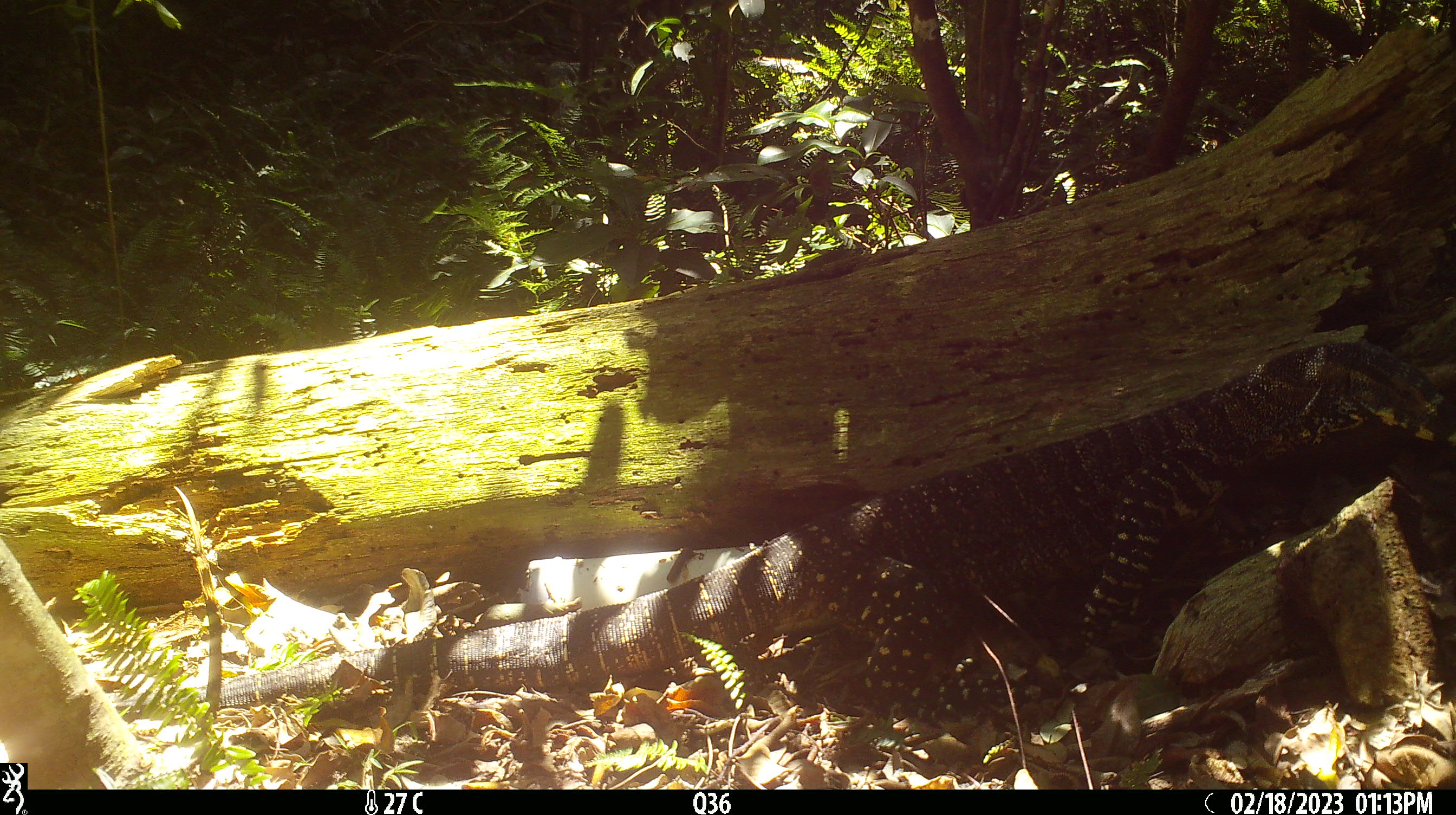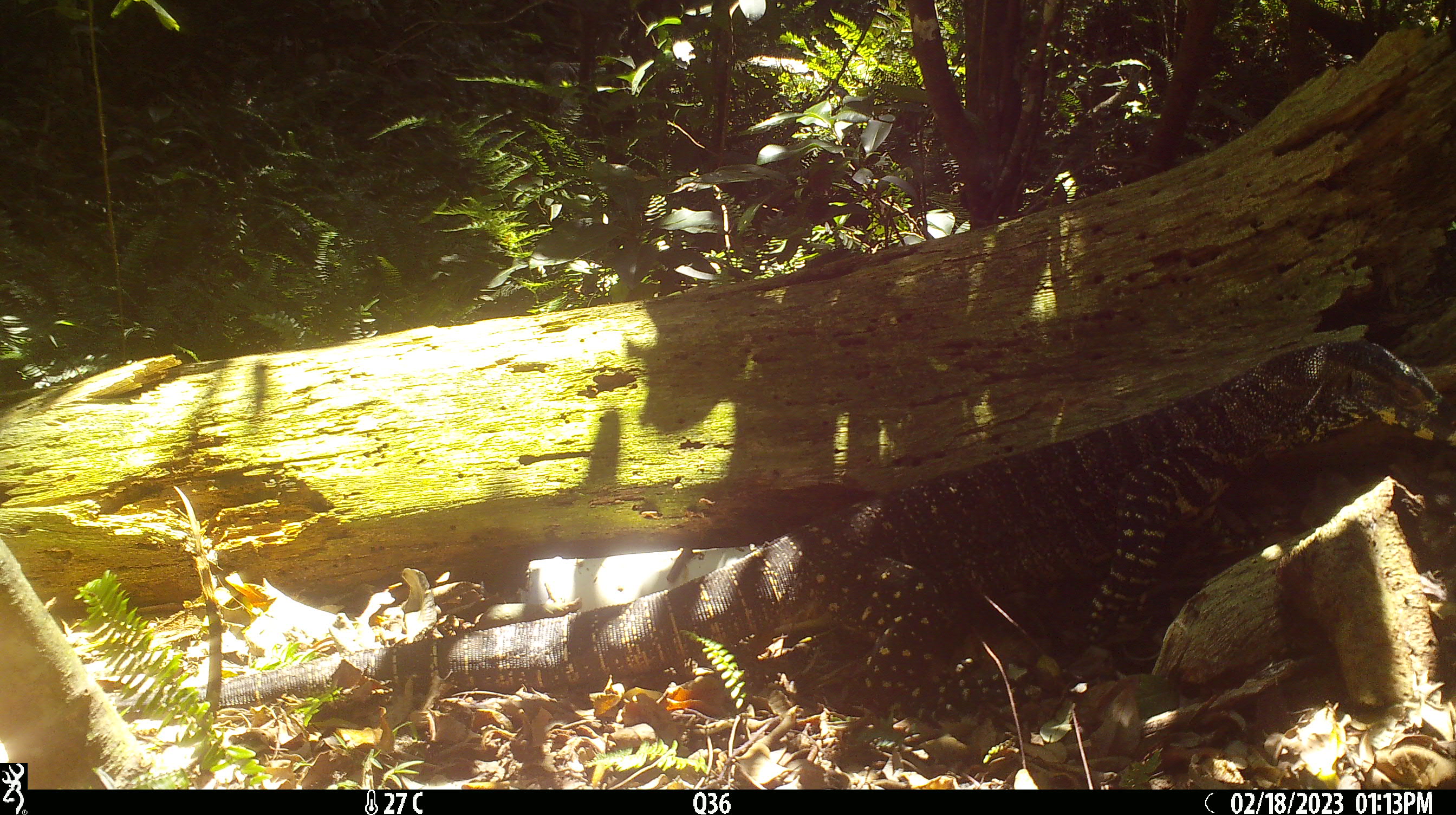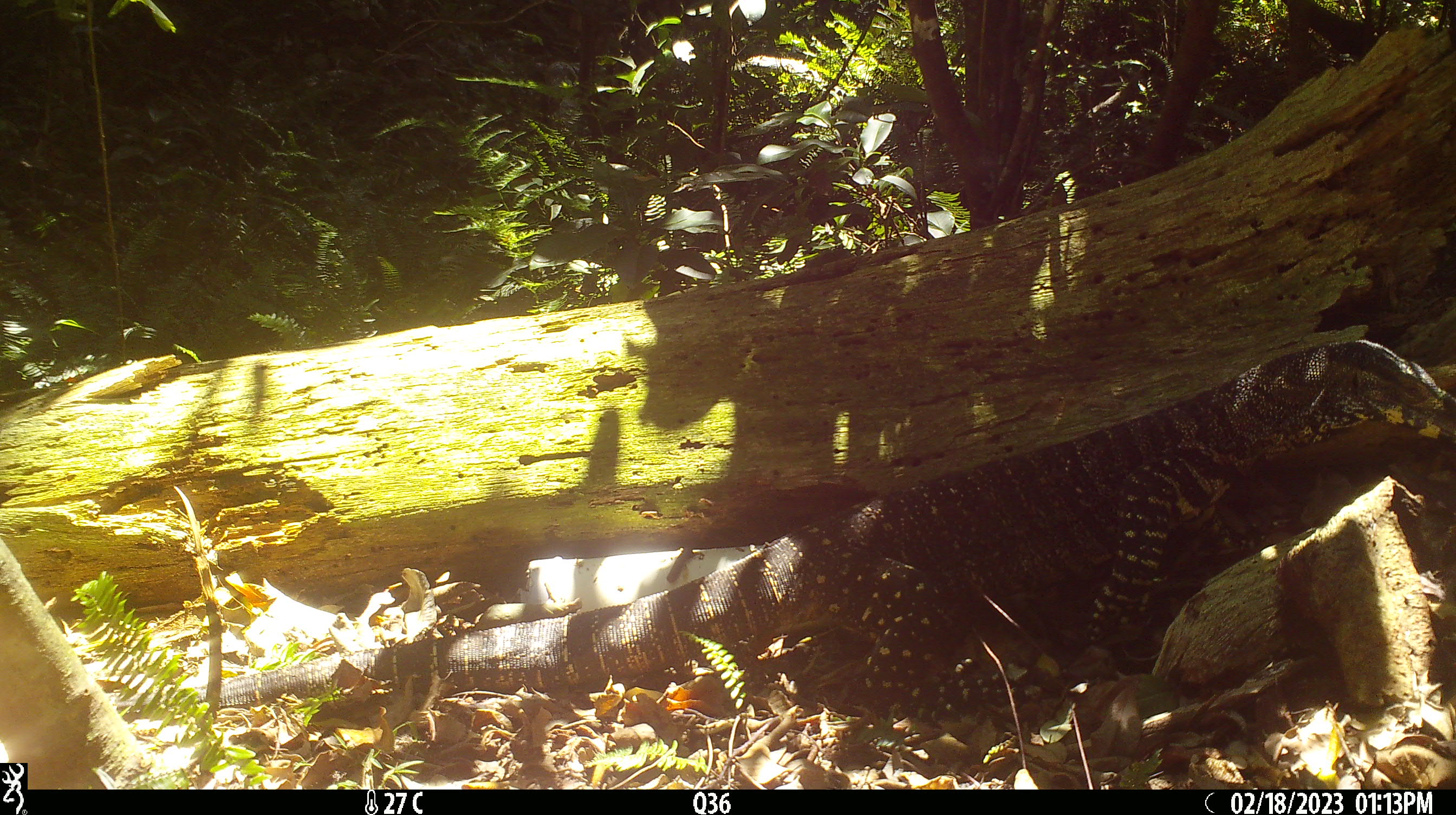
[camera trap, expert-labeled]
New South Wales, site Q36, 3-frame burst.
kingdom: Animalia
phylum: Chordata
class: Reptilia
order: Squamata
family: Varanidae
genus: Varanus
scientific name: Varanus varius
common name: lace monitor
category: goanna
Goanna (lace monitor) (Varanus varius).